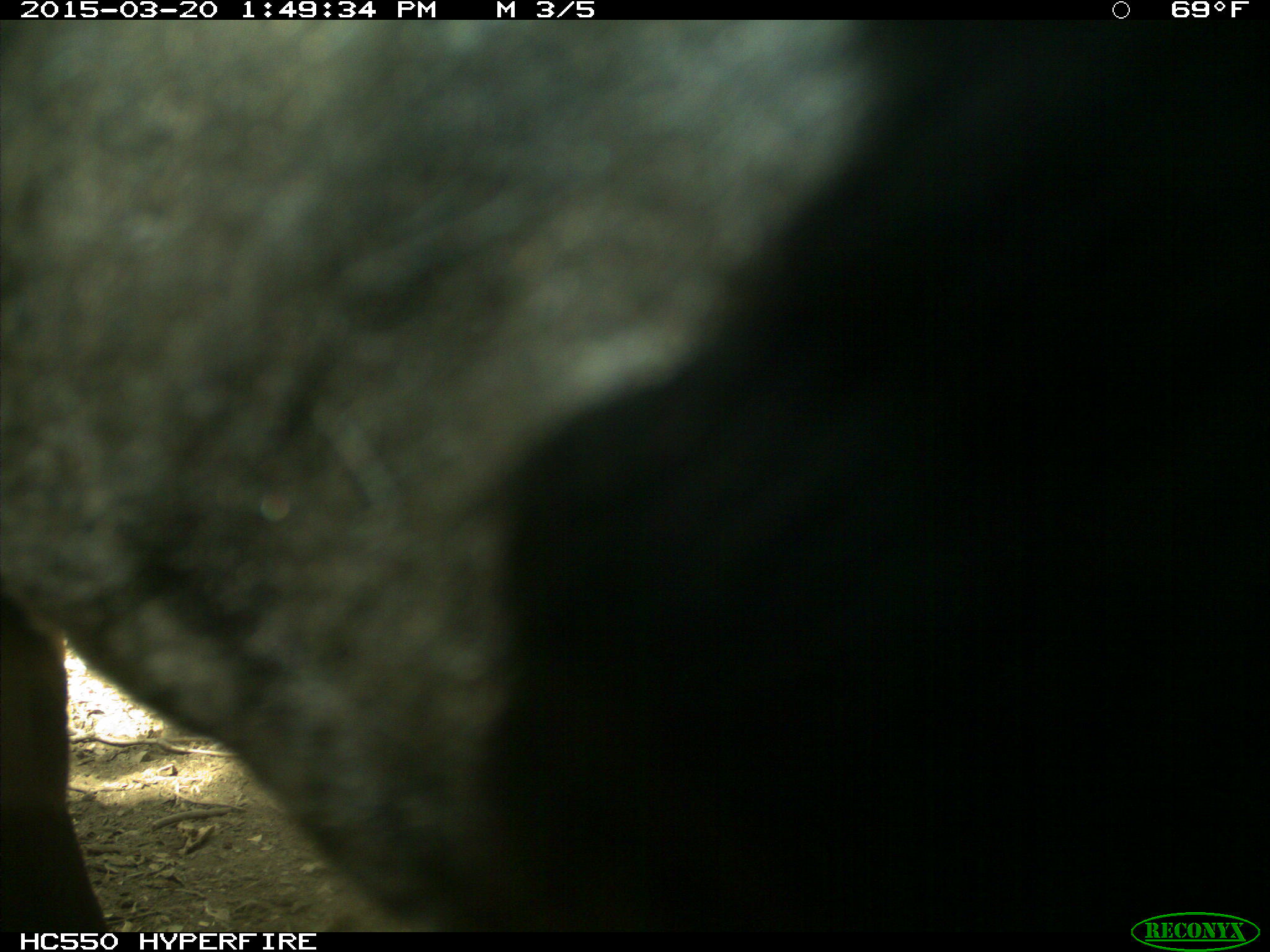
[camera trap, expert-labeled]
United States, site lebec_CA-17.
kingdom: Animalia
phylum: Chordata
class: Mammalia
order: Artiodactyla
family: Bovidae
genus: Bos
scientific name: Bos taurus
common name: domestic cow